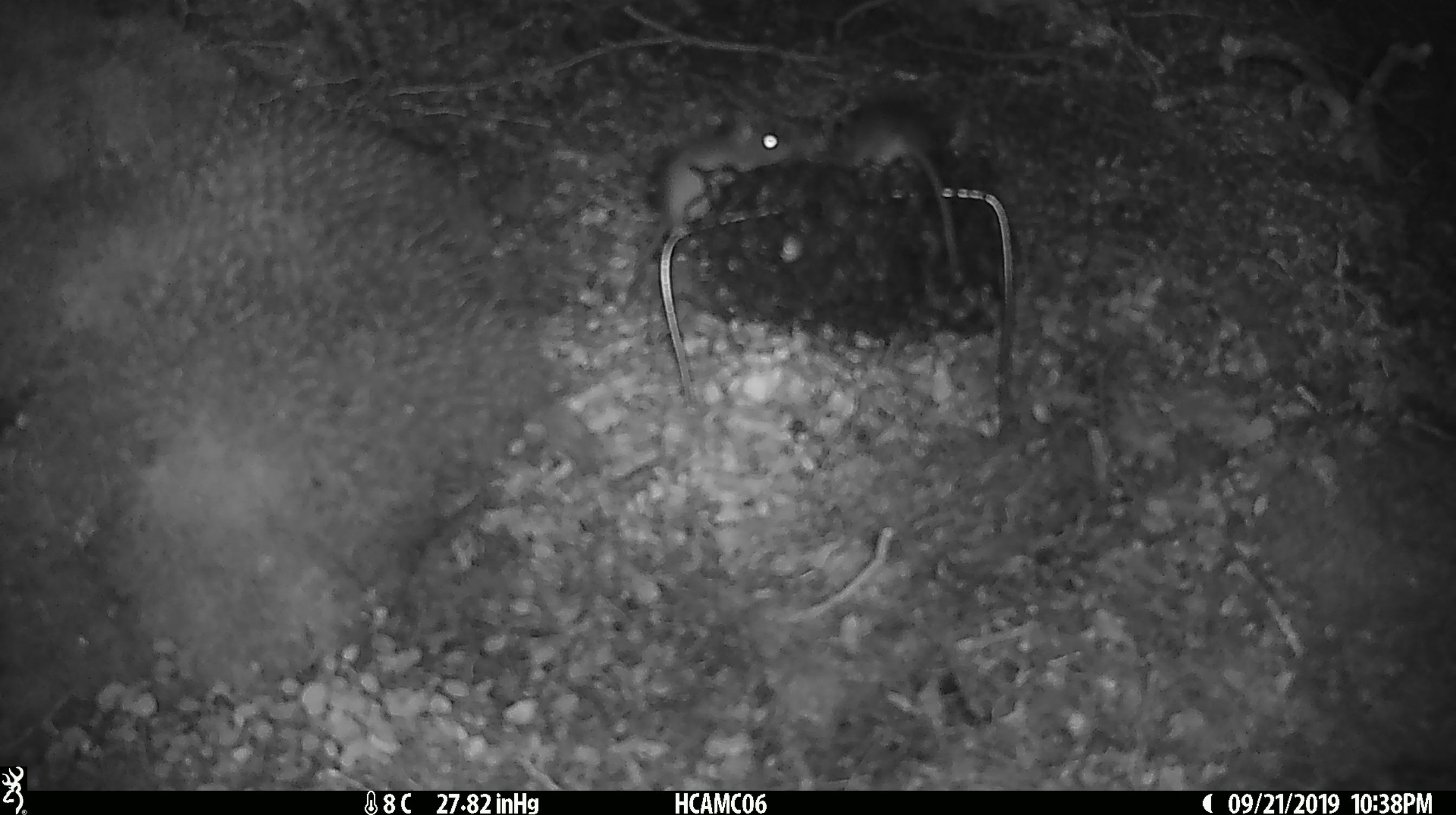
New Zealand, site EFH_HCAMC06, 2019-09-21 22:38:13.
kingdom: Animalia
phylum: Chordata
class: Mammalia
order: Rodentia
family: Muridae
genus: Mus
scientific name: Mus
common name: mouse